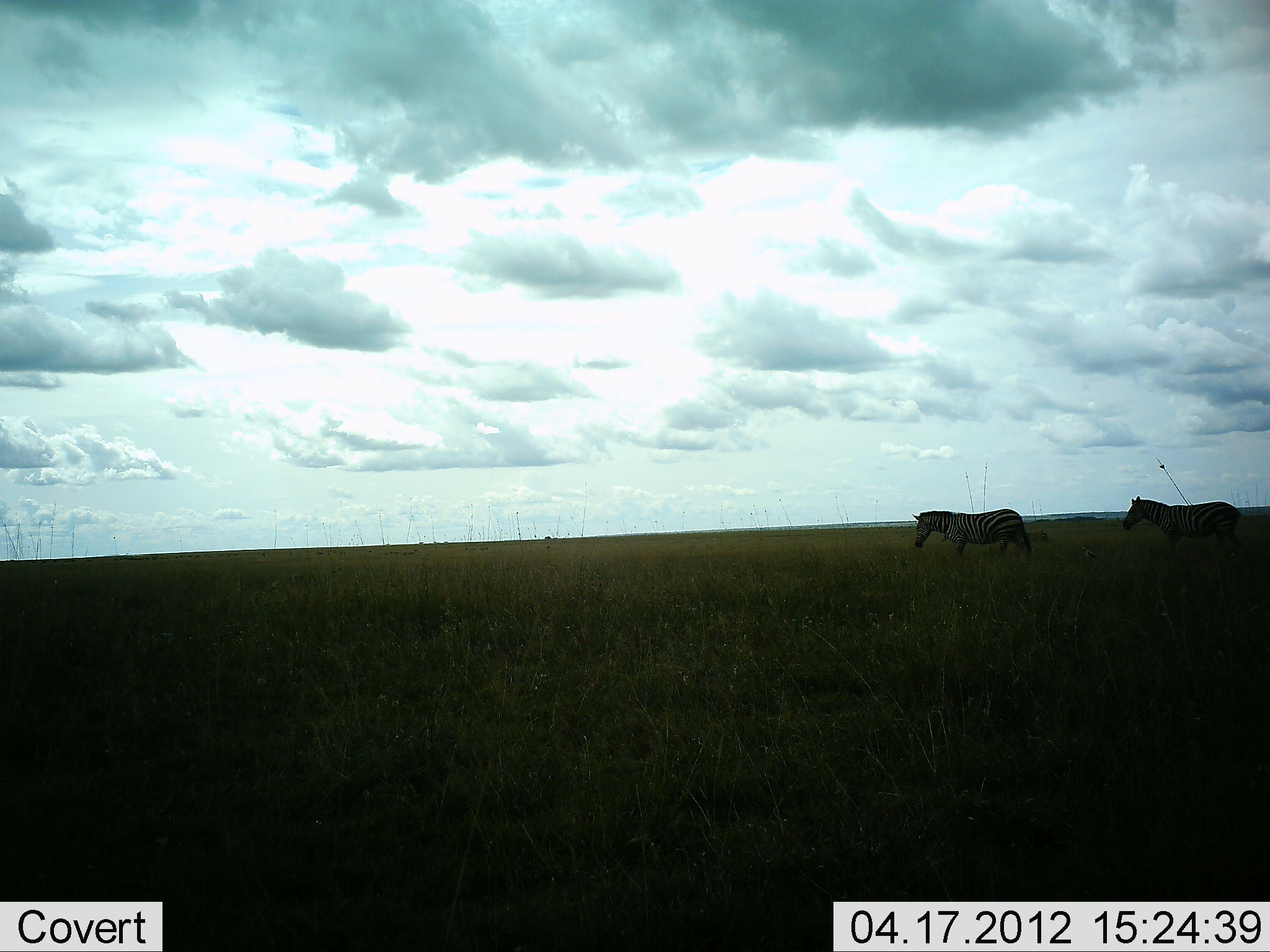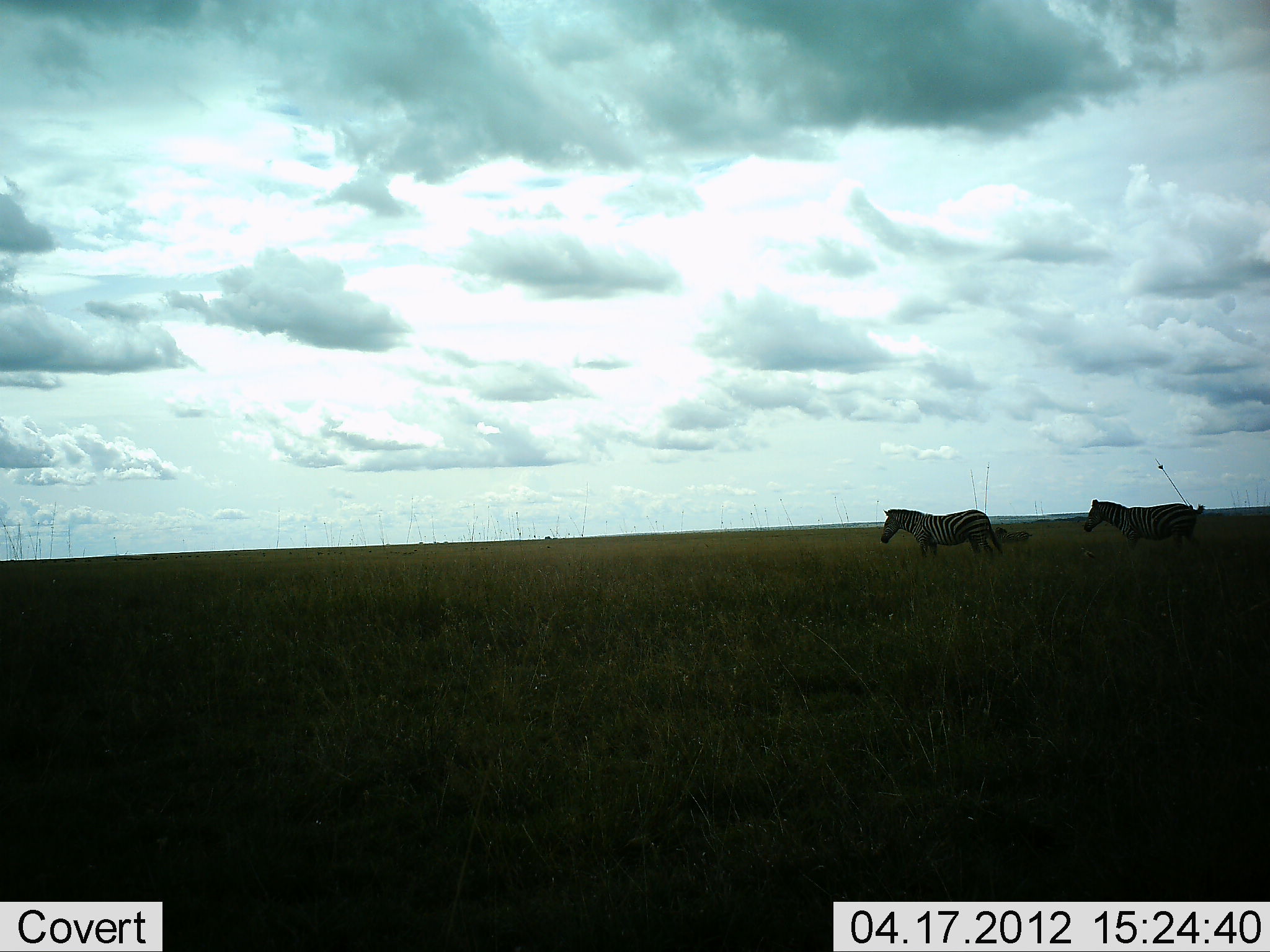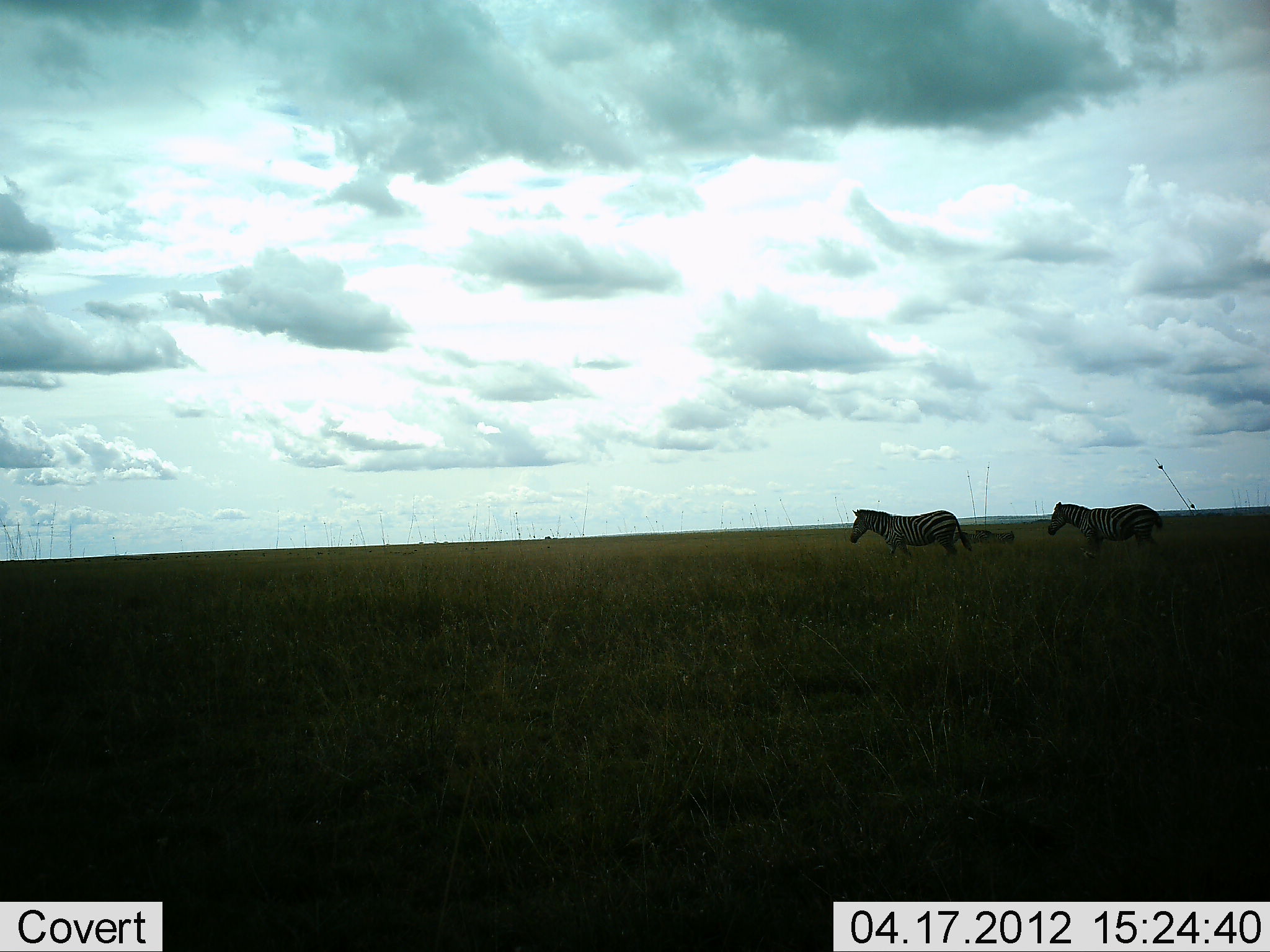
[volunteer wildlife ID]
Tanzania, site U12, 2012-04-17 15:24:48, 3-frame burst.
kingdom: Animalia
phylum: Chordata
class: Mammalia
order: Perissodactyla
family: Equidae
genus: Equus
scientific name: Equus quagga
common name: plains zebra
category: zebra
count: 2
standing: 0%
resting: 0%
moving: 100%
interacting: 0%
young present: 15%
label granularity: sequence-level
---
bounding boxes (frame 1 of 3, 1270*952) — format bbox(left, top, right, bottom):
animal: bbox(1122, 495, 1244, 554); bbox(912, 508, 1032, 560); bbox(1025, 531, 1050, 544)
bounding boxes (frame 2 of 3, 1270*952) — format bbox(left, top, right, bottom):
animal: bbox(1083, 498, 1206, 559); bbox(881, 508, 1004, 560); bbox(993, 527, 1032, 543)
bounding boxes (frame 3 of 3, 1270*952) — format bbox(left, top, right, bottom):
animal: bbox(849, 509, 972, 561); bbox(1047, 500, 1163, 547); bbox(953, 531, 992, 549); bbox(981, 530, 1016, 546)